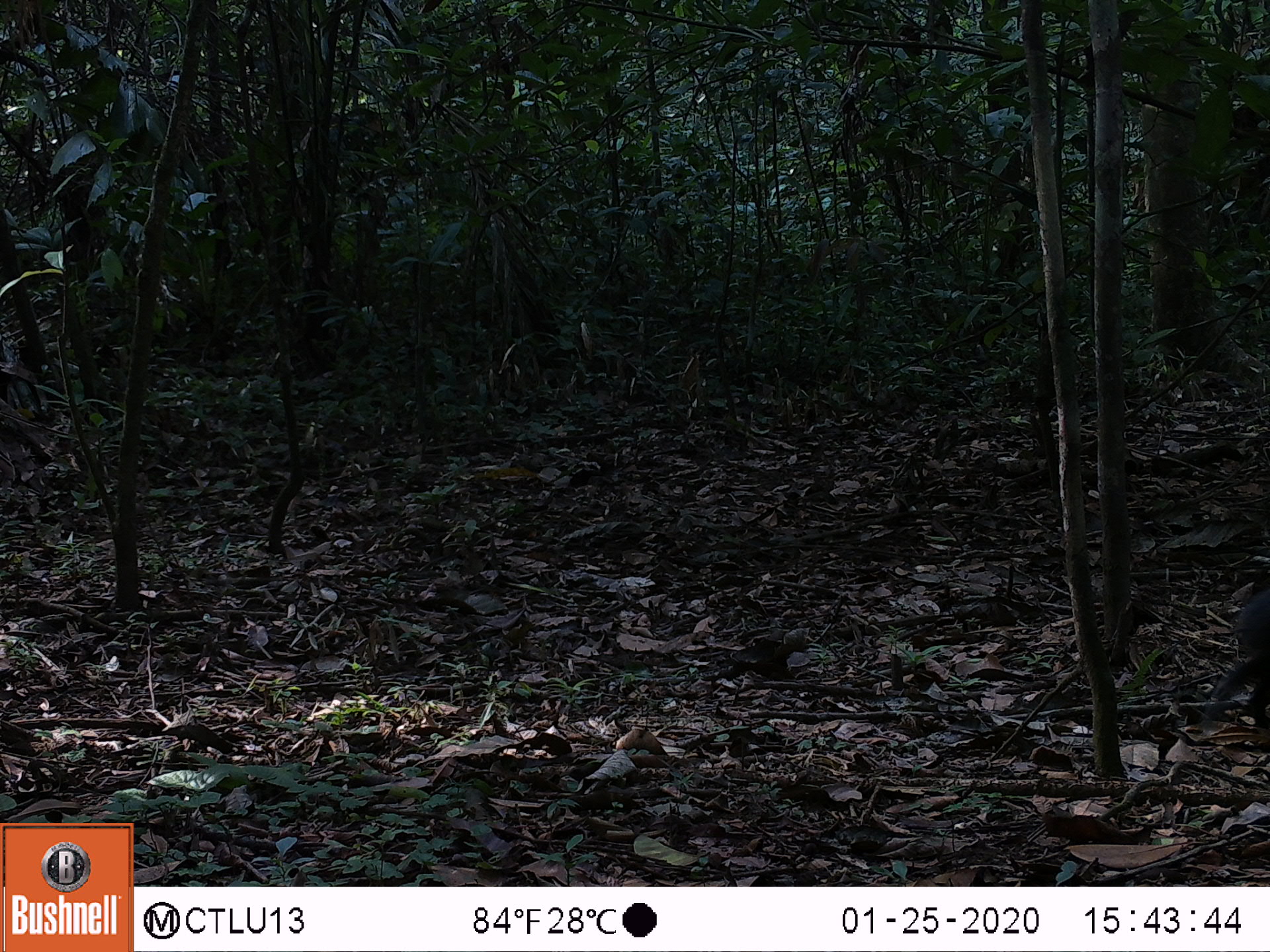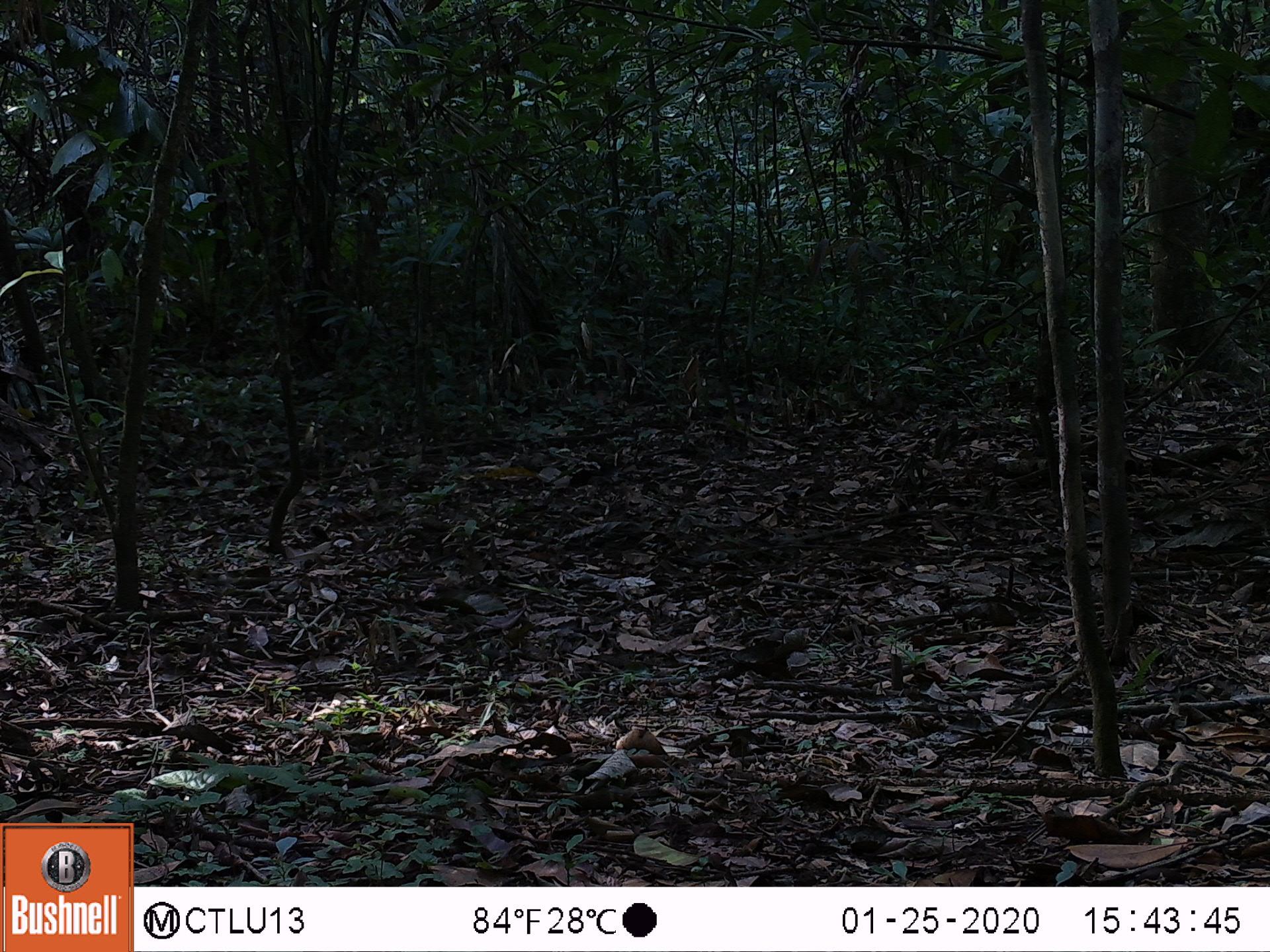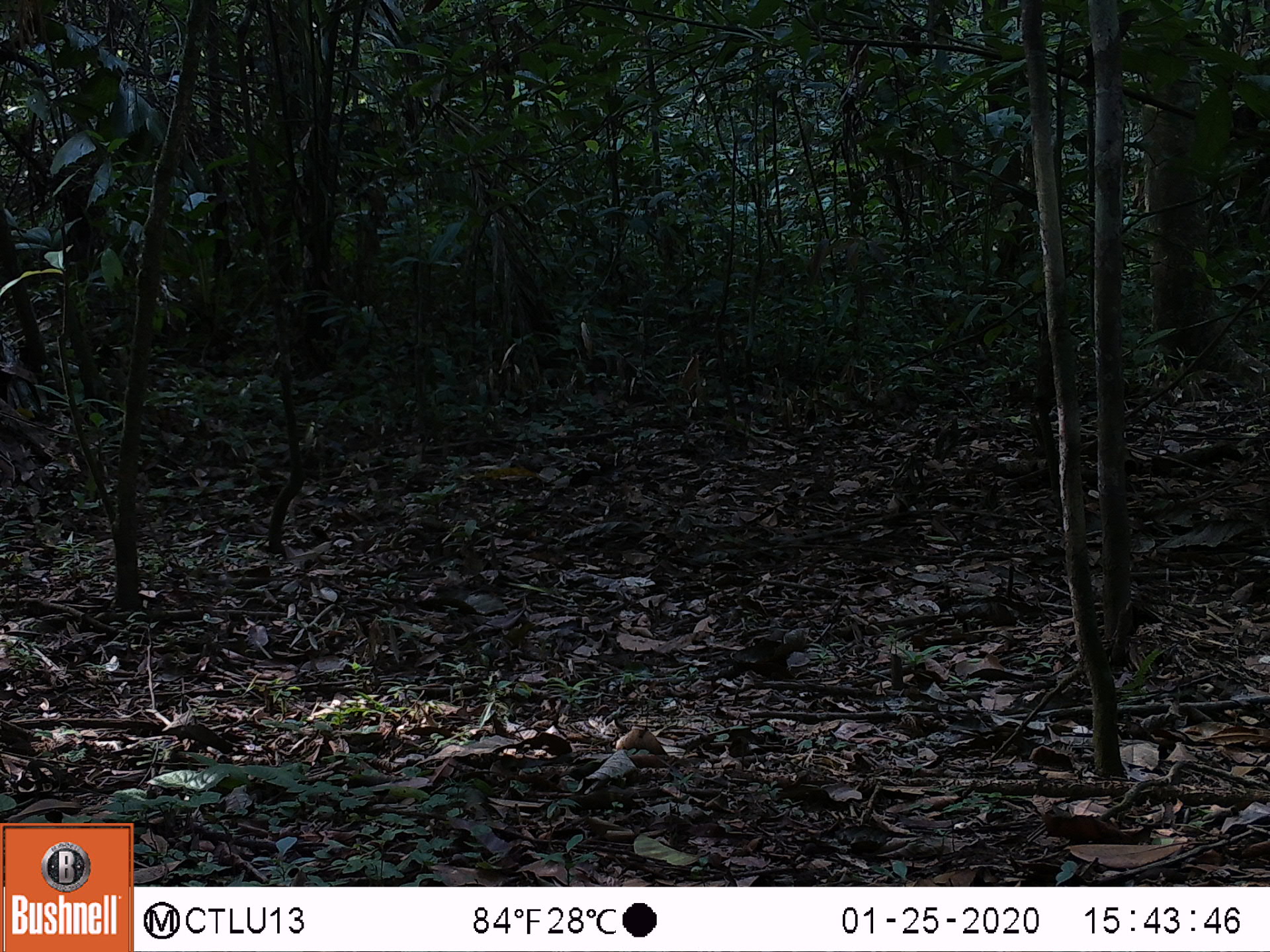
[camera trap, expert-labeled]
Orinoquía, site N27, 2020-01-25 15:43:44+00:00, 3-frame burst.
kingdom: Animalia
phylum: Chordata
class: Mammalia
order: Rodentia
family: Dasyproctidae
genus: Dasyprocta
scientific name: Dasyprocta fuliginosa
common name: black agouti